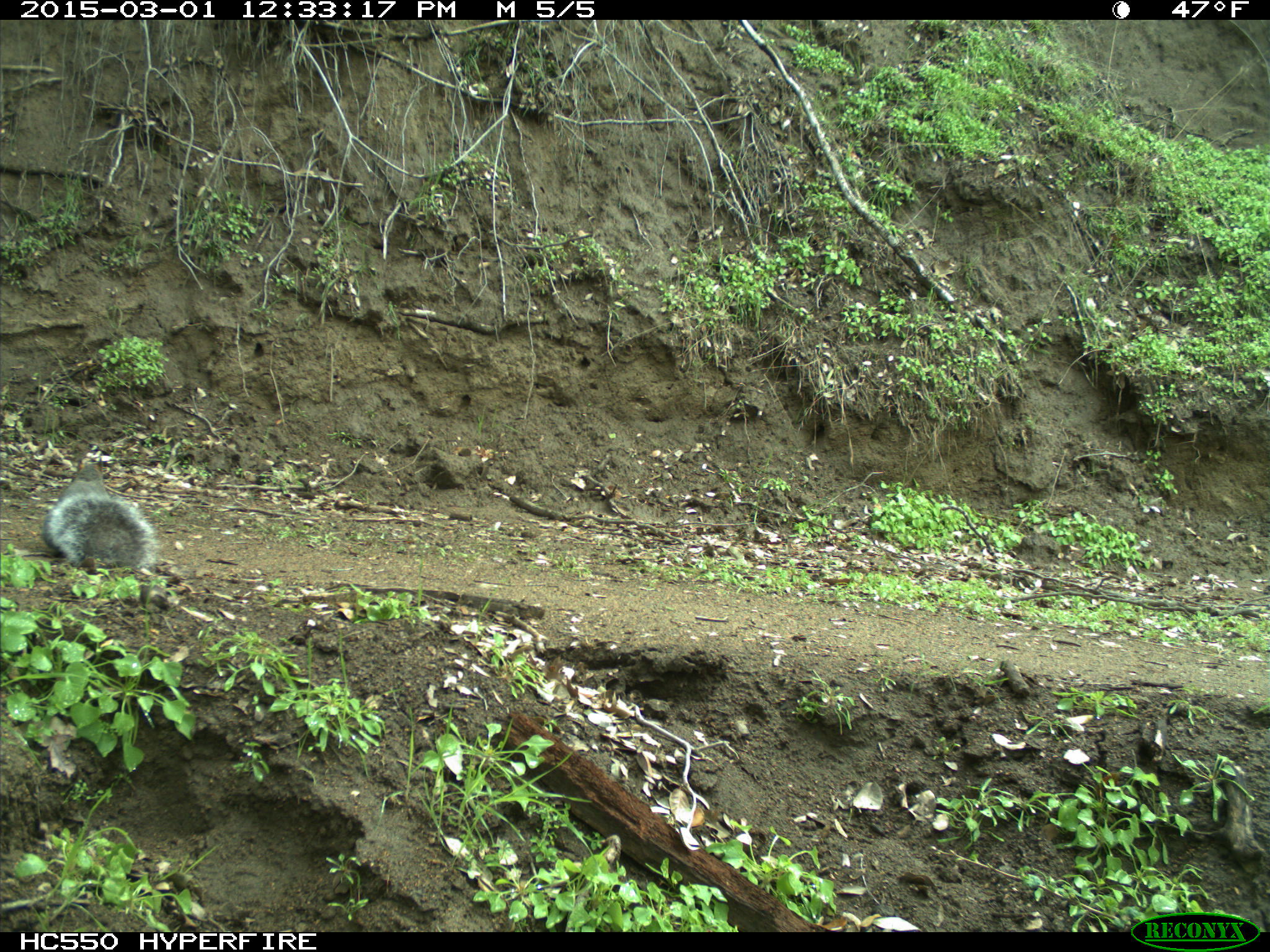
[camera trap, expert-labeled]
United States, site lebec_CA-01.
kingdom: Animalia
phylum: Chordata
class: Mammalia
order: Rodentia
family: Sciuridae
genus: Sciurus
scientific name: Sciurus carolinensis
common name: eastern gray squirrel